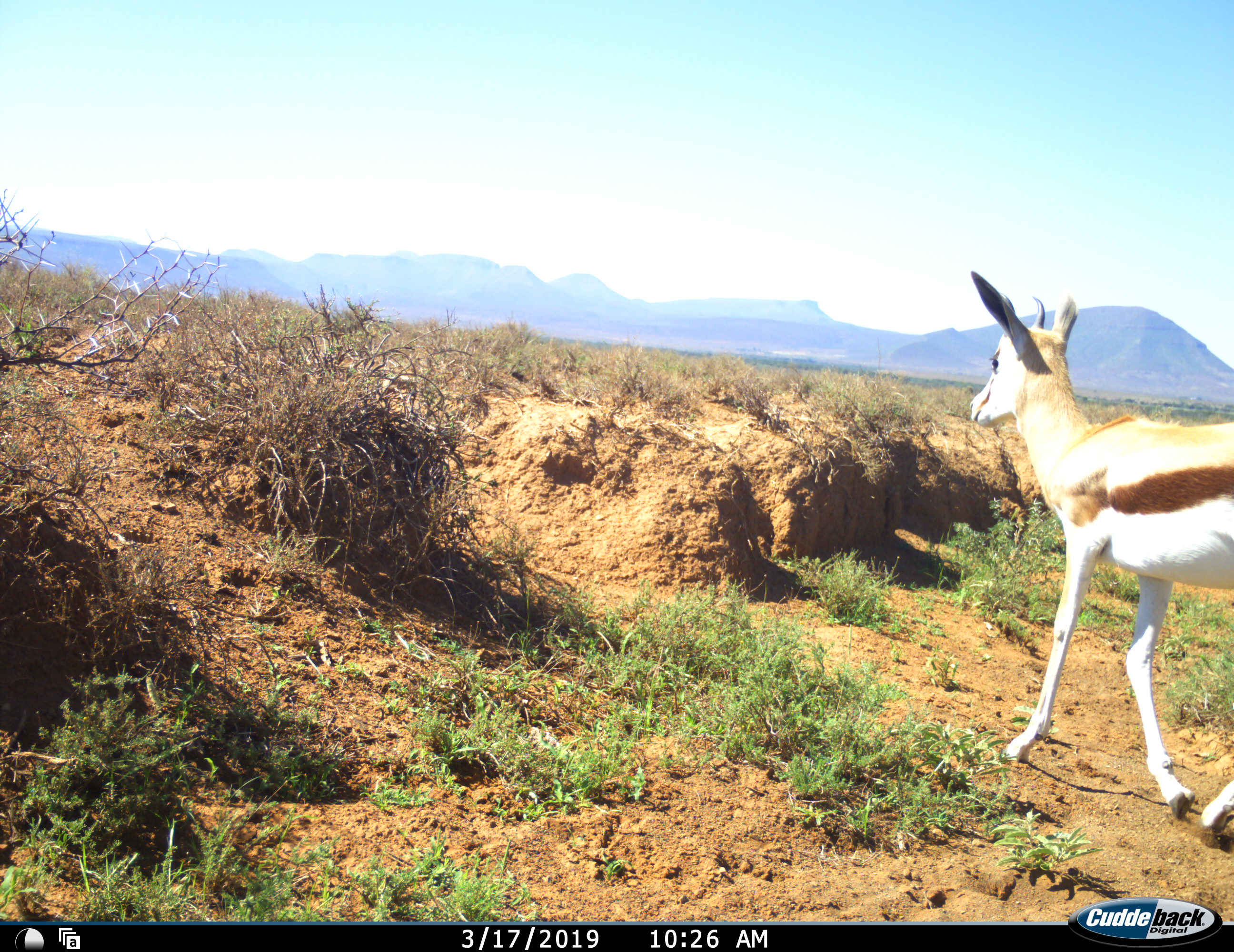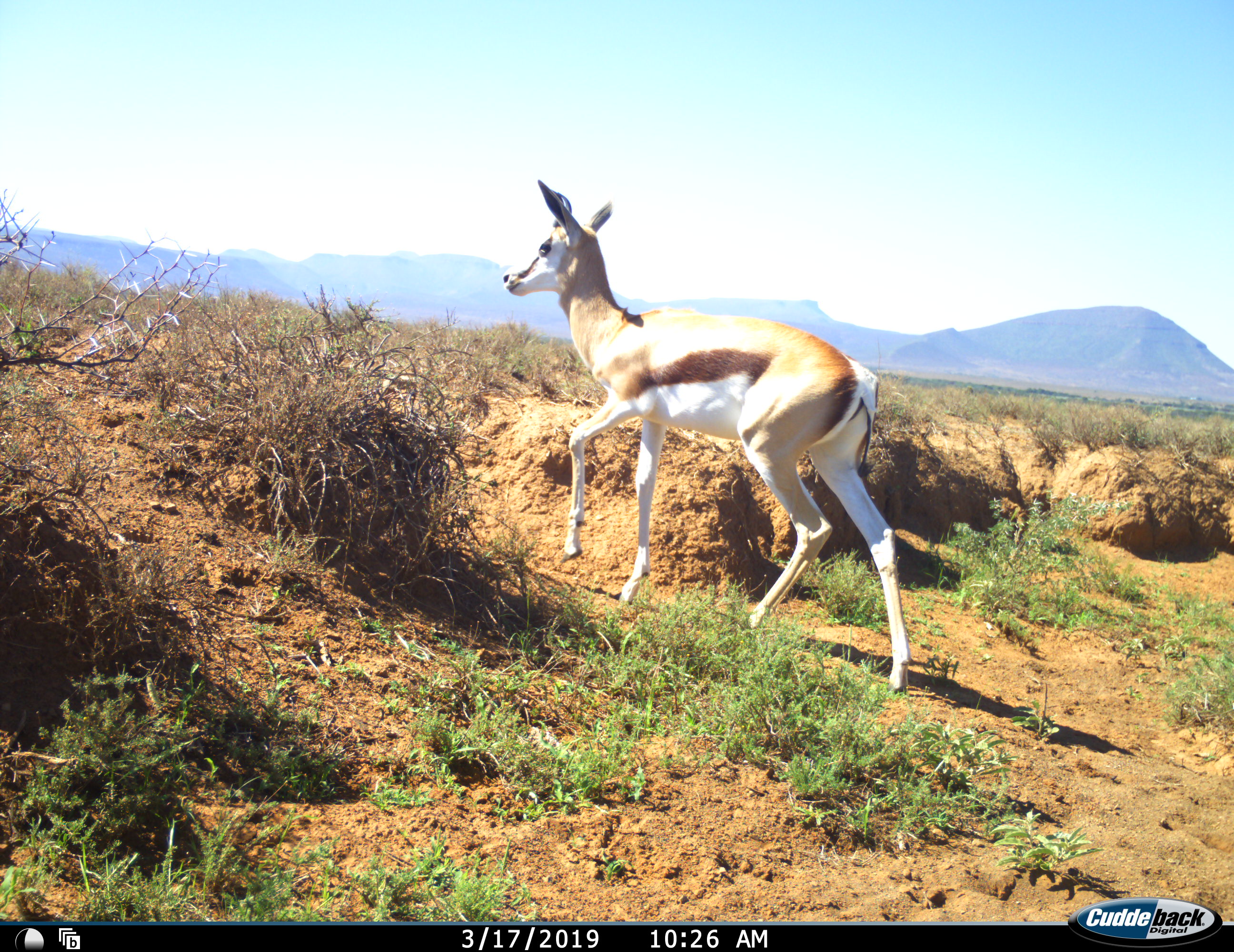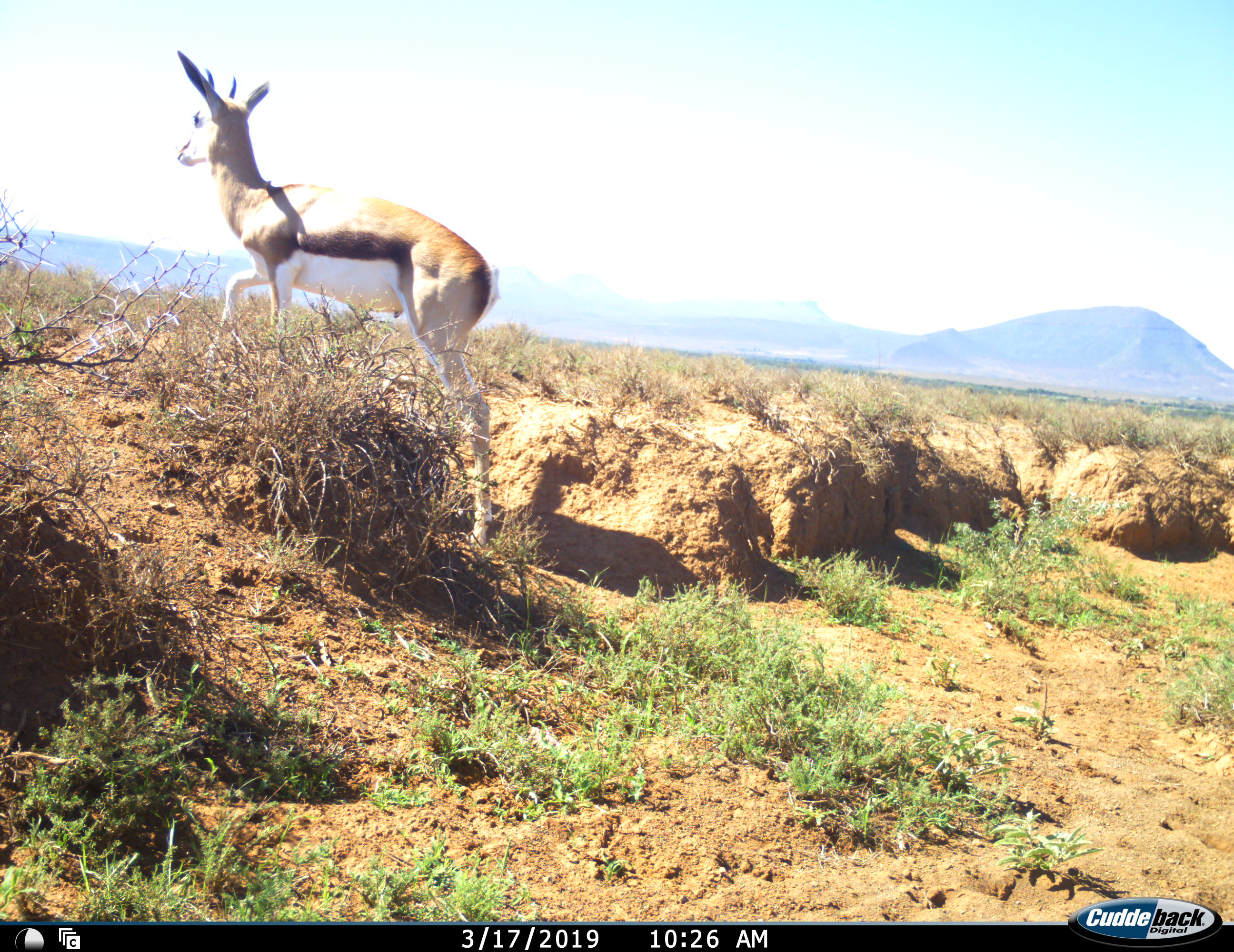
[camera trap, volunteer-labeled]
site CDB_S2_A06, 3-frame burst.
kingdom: Animalia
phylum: Chordata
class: Mammalia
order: Artiodactyla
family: Bovidae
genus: Antidorcas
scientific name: Antidorcas marsupialis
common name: springbok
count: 1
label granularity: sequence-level